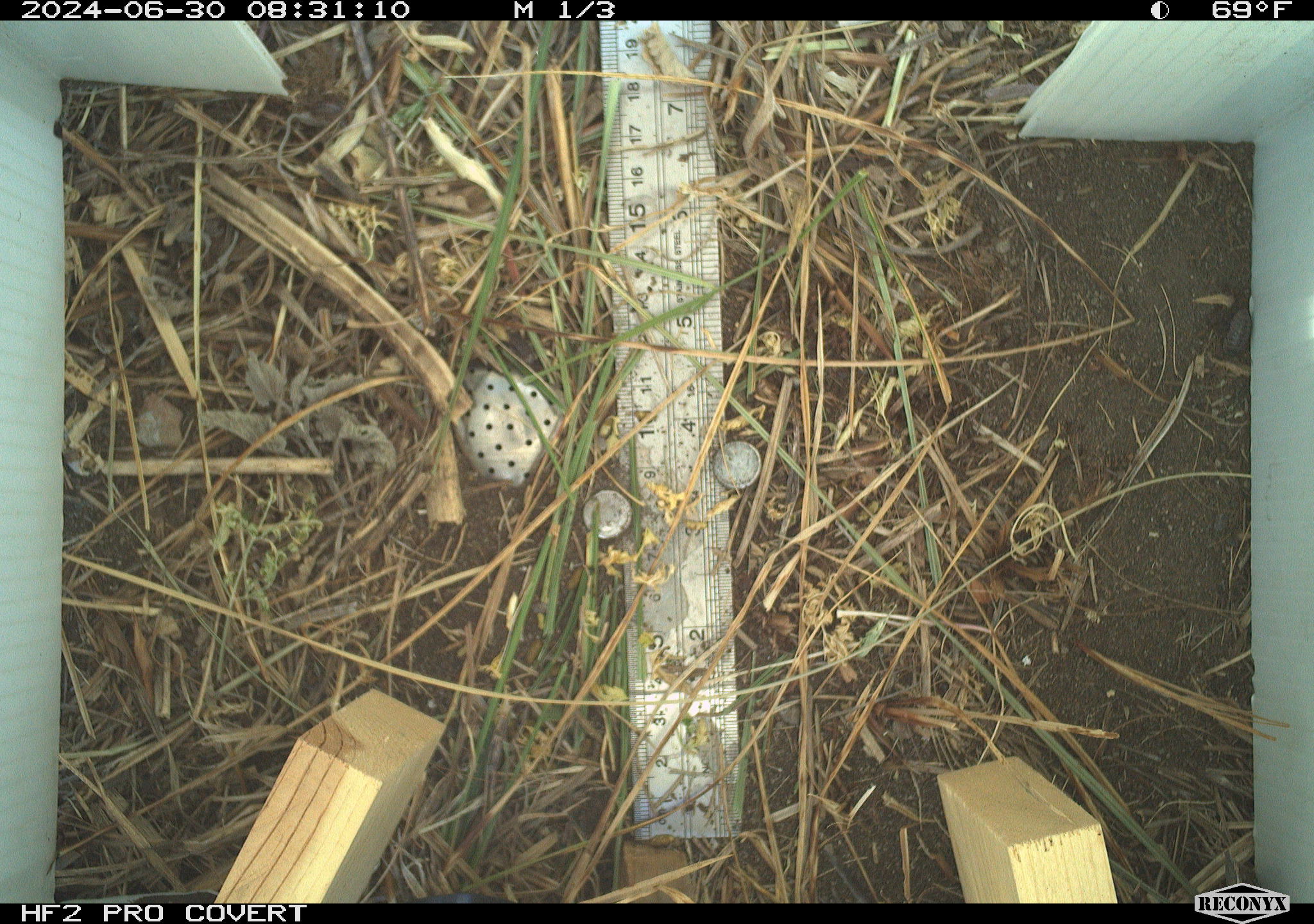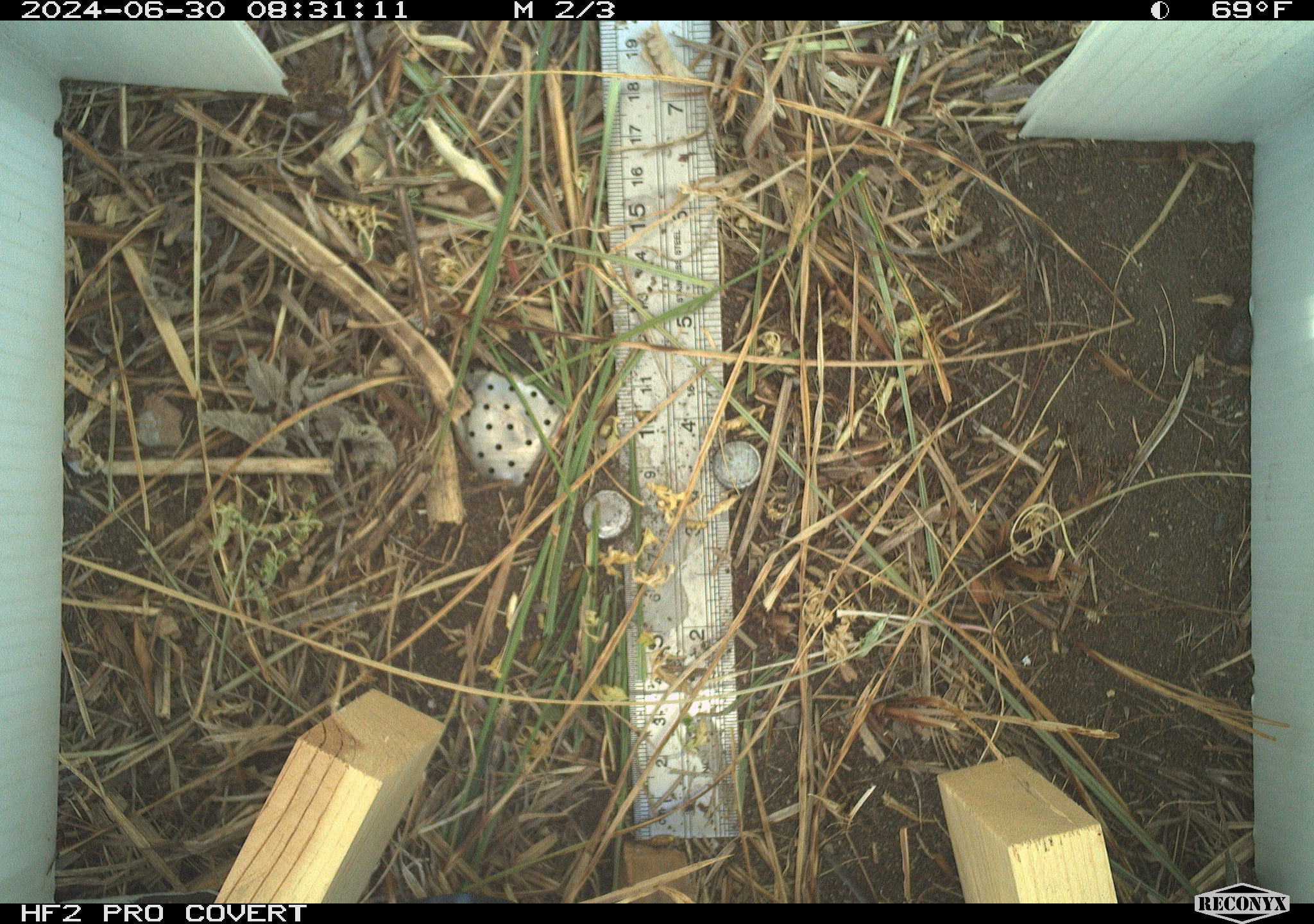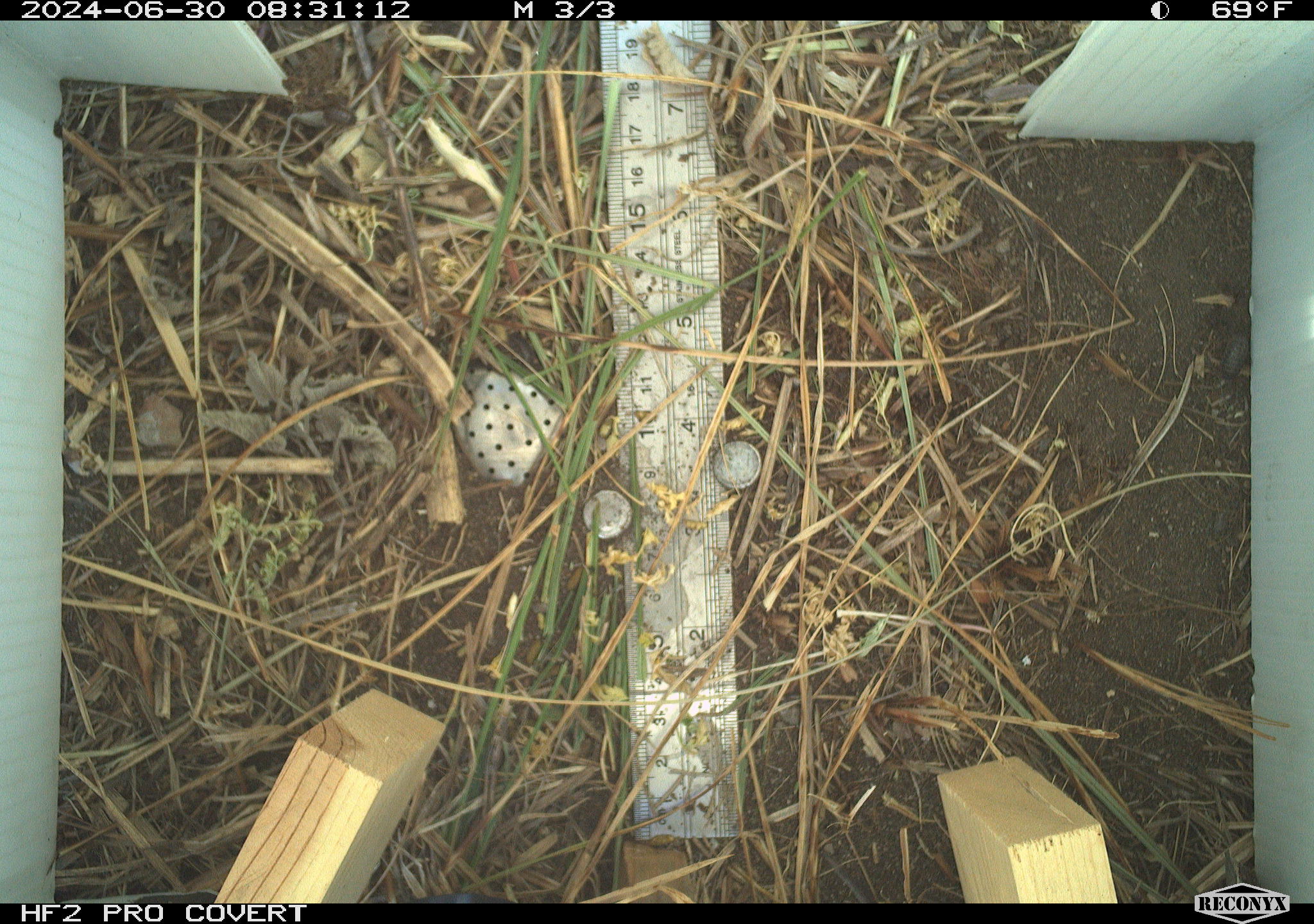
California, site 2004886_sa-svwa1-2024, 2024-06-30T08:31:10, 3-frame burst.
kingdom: Animalia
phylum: Arthropoda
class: Malacostraca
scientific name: Malacostraca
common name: amphipods, crabs, isopods, krill, lobsters and shrimps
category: malacostracan